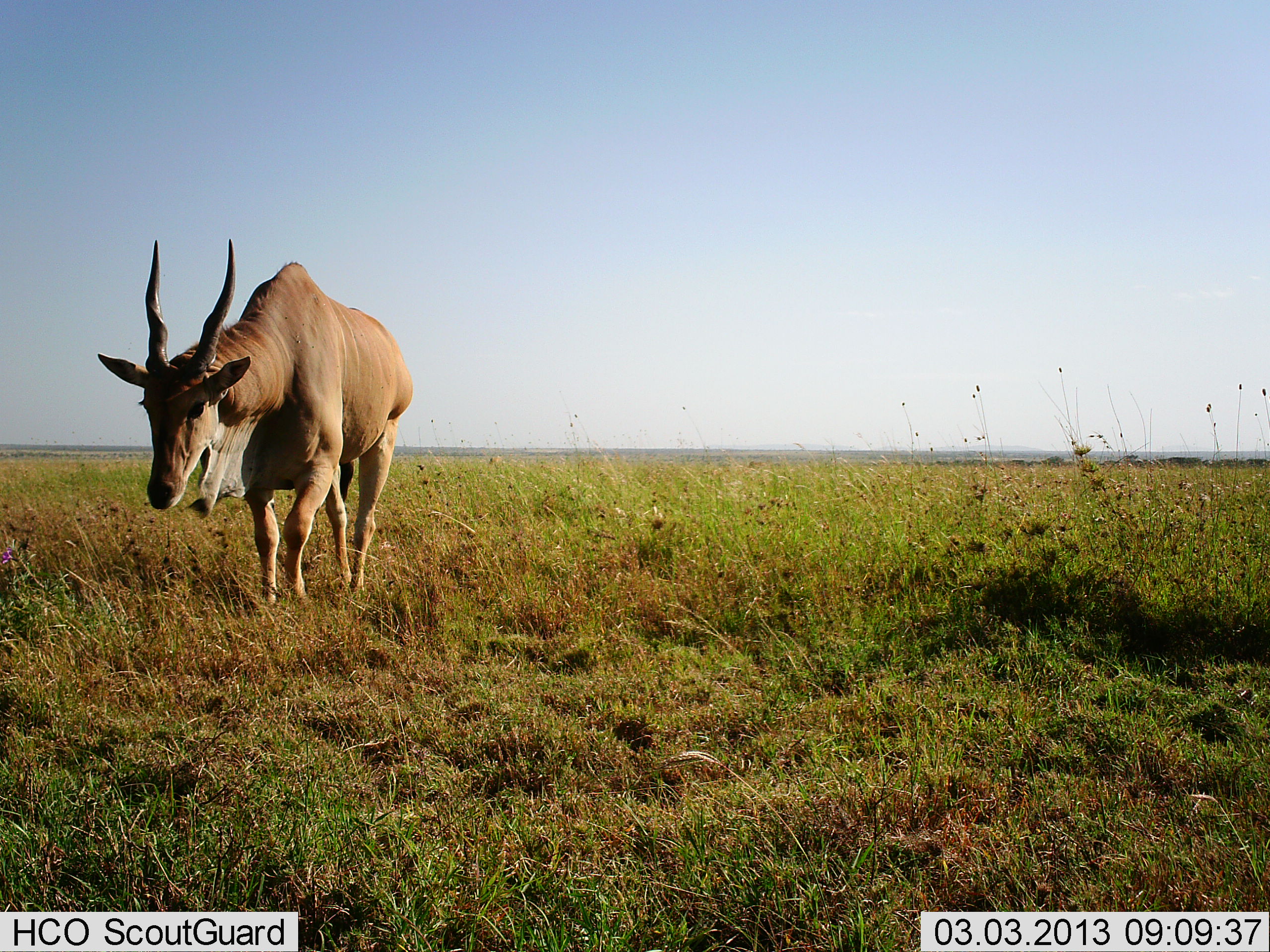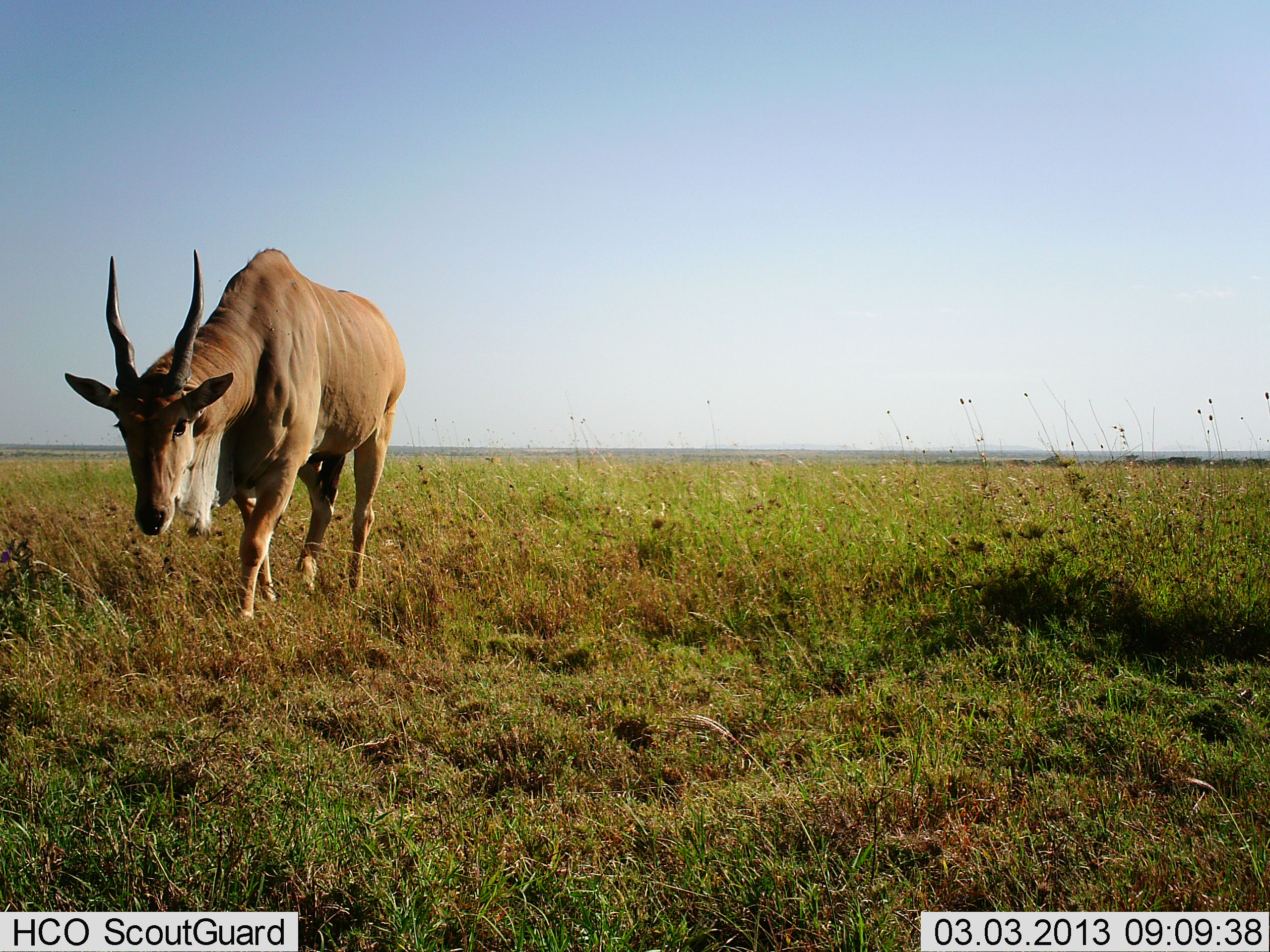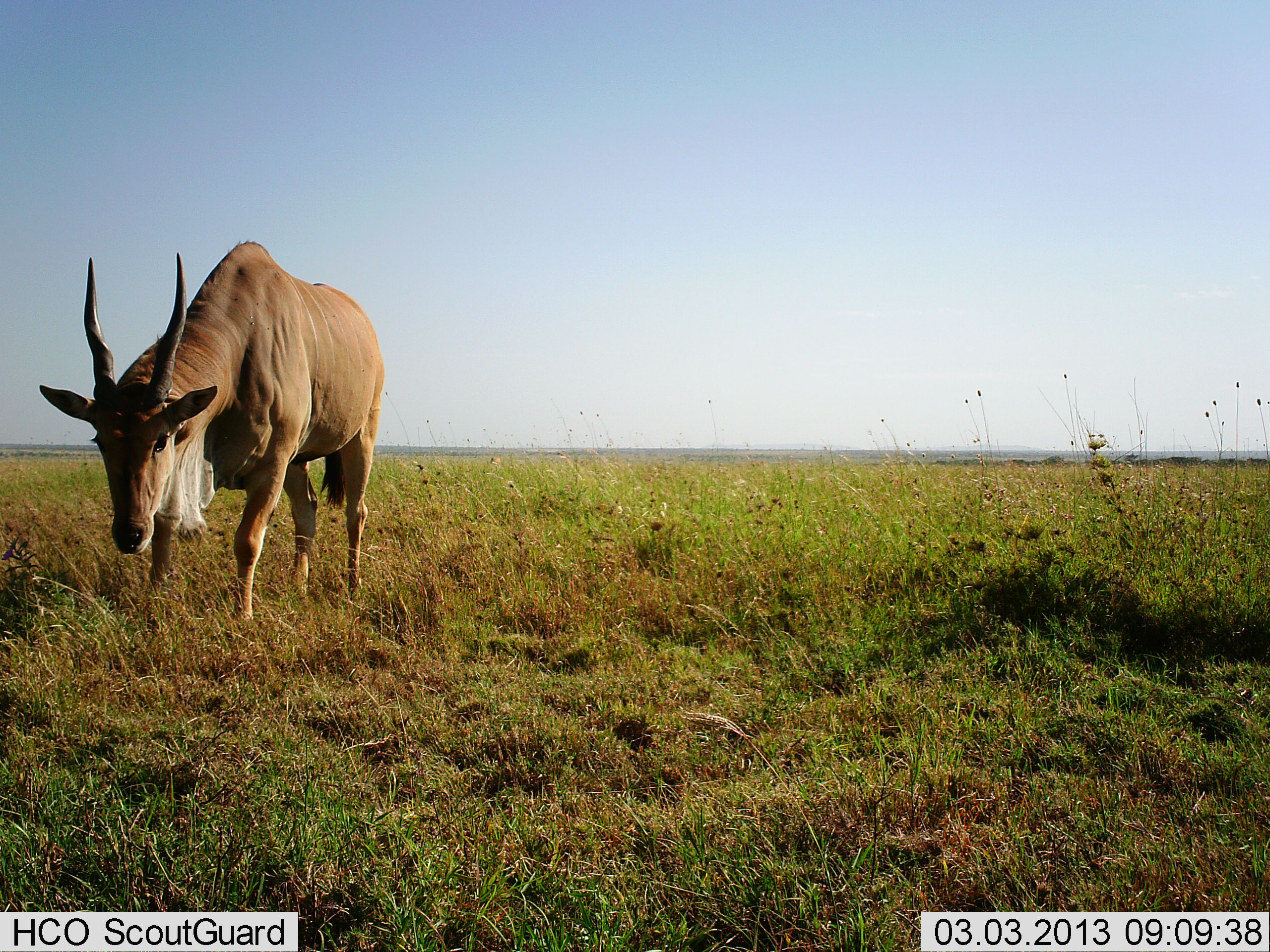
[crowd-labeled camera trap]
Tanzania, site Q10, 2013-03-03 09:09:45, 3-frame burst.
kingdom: Animalia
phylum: Chordata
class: Mammalia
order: Artiodactyla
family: Bovidae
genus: Tragelaphus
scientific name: Tragelaphus oryx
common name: eland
Eland (Tragelaphus oryx), count 1. Behavior (volunteer vote fractions): standing 10%, resting 0%, moving 87%, interacting 0%. Young present (vote fraction): 0%. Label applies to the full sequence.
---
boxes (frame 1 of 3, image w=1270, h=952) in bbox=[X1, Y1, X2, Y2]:
animal: bbox=[96, 237, 413, 605]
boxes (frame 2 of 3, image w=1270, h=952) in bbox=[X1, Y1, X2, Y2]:
animal: bbox=[64, 246, 407, 623]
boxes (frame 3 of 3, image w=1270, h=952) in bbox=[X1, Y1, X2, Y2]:
animal: bbox=[37, 239, 386, 624]